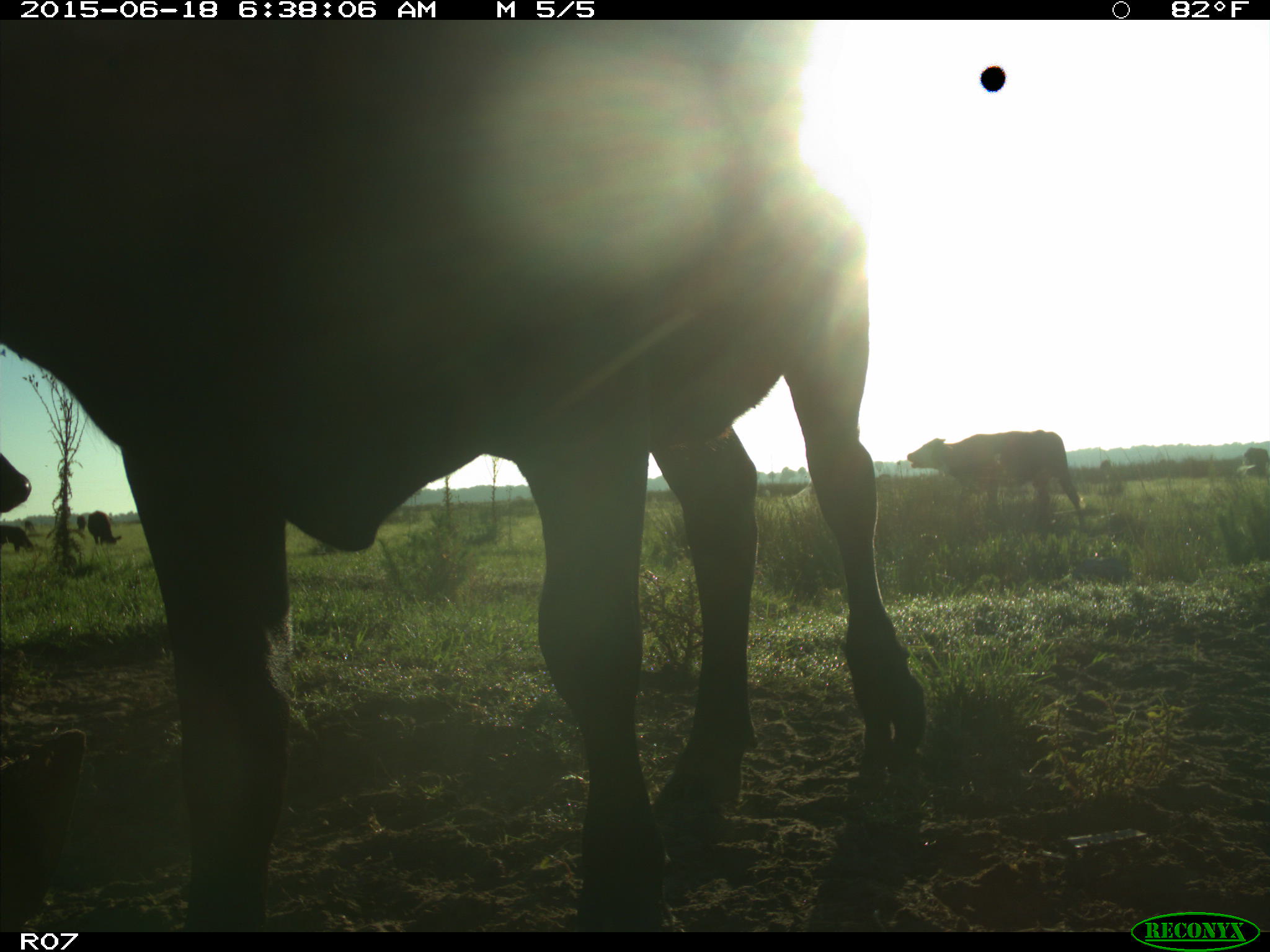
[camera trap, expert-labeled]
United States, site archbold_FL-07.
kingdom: Animalia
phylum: Chordata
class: Mammalia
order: Artiodactyla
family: Bovidae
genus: Bos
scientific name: Bos taurus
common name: domestic cow